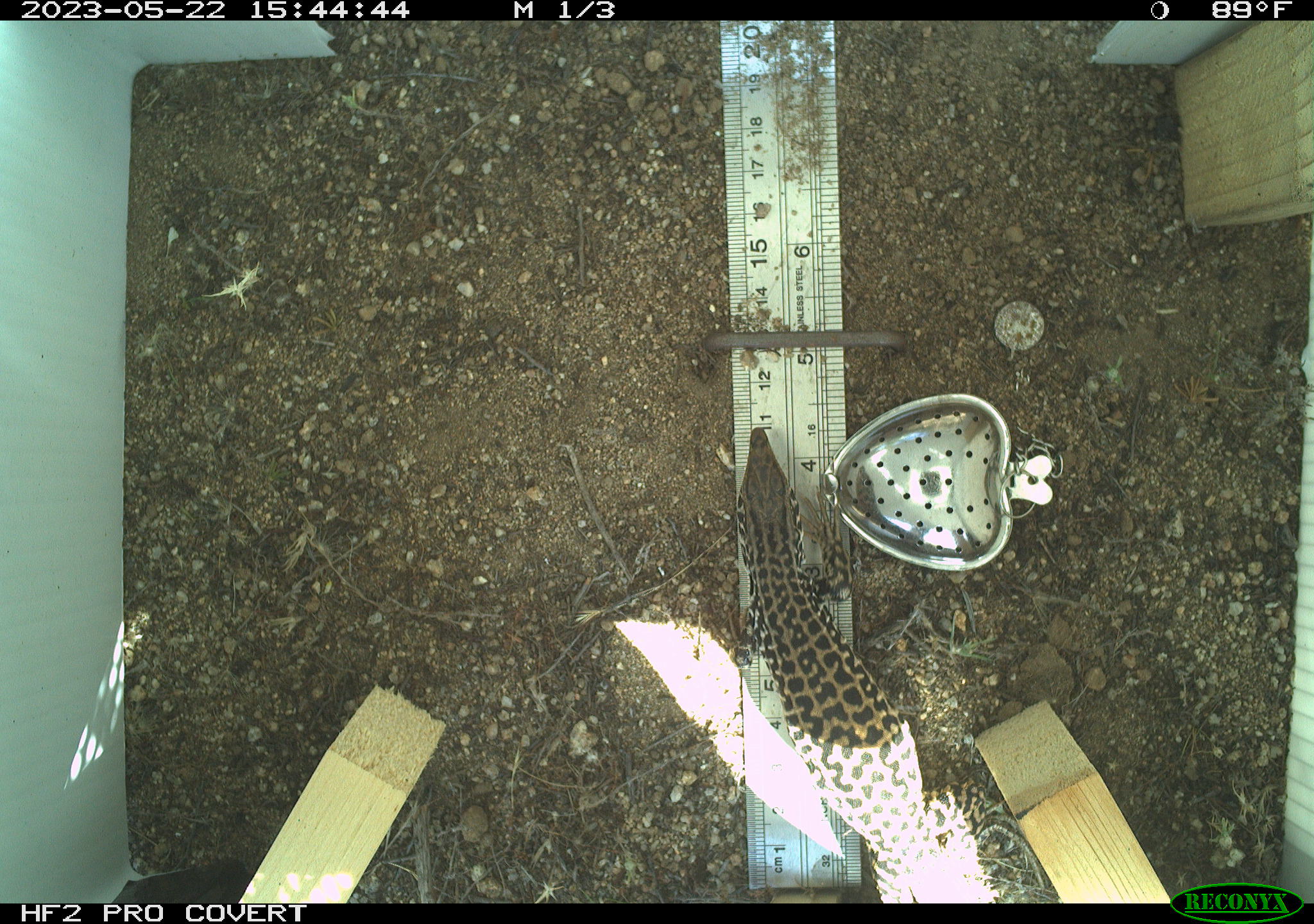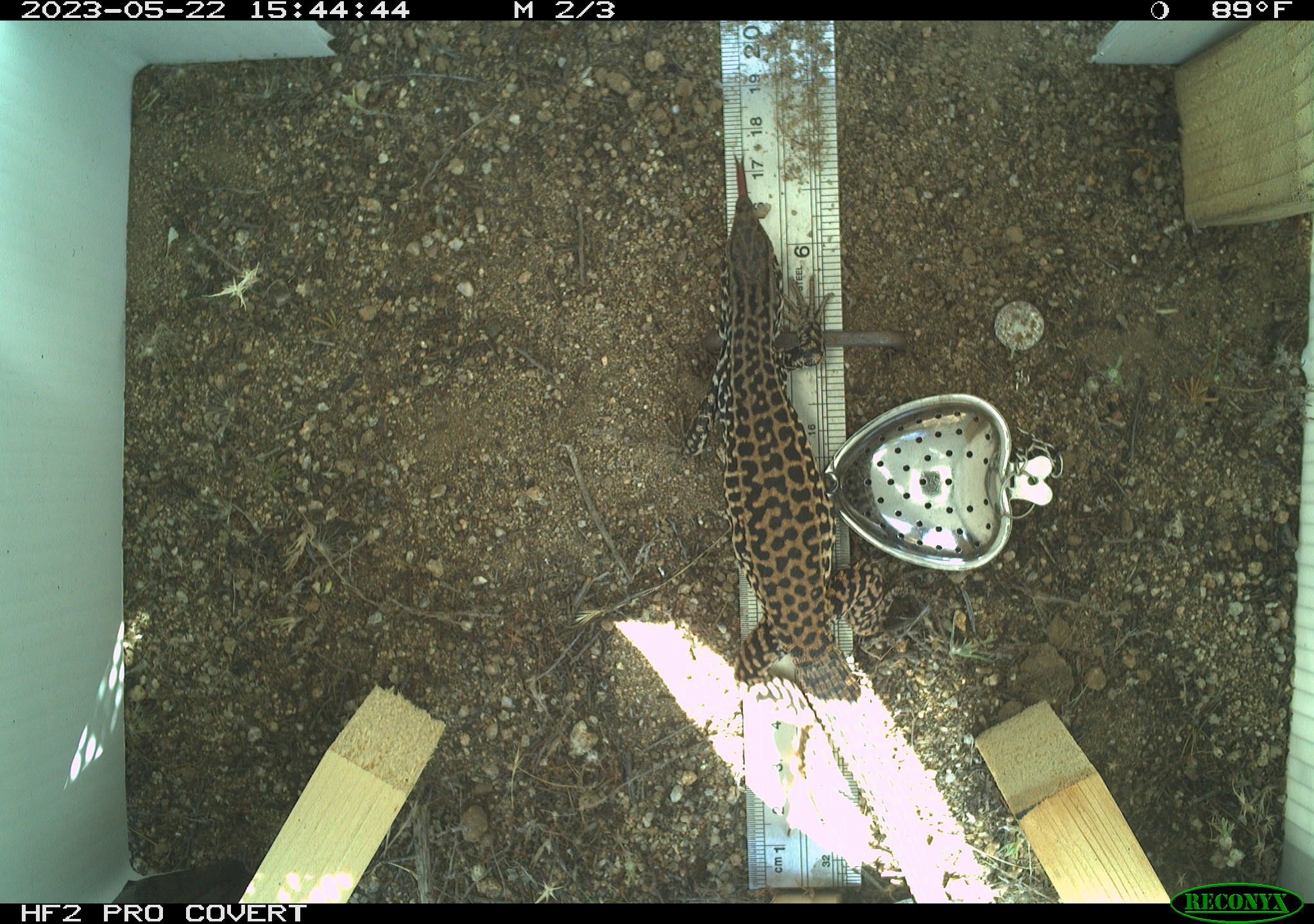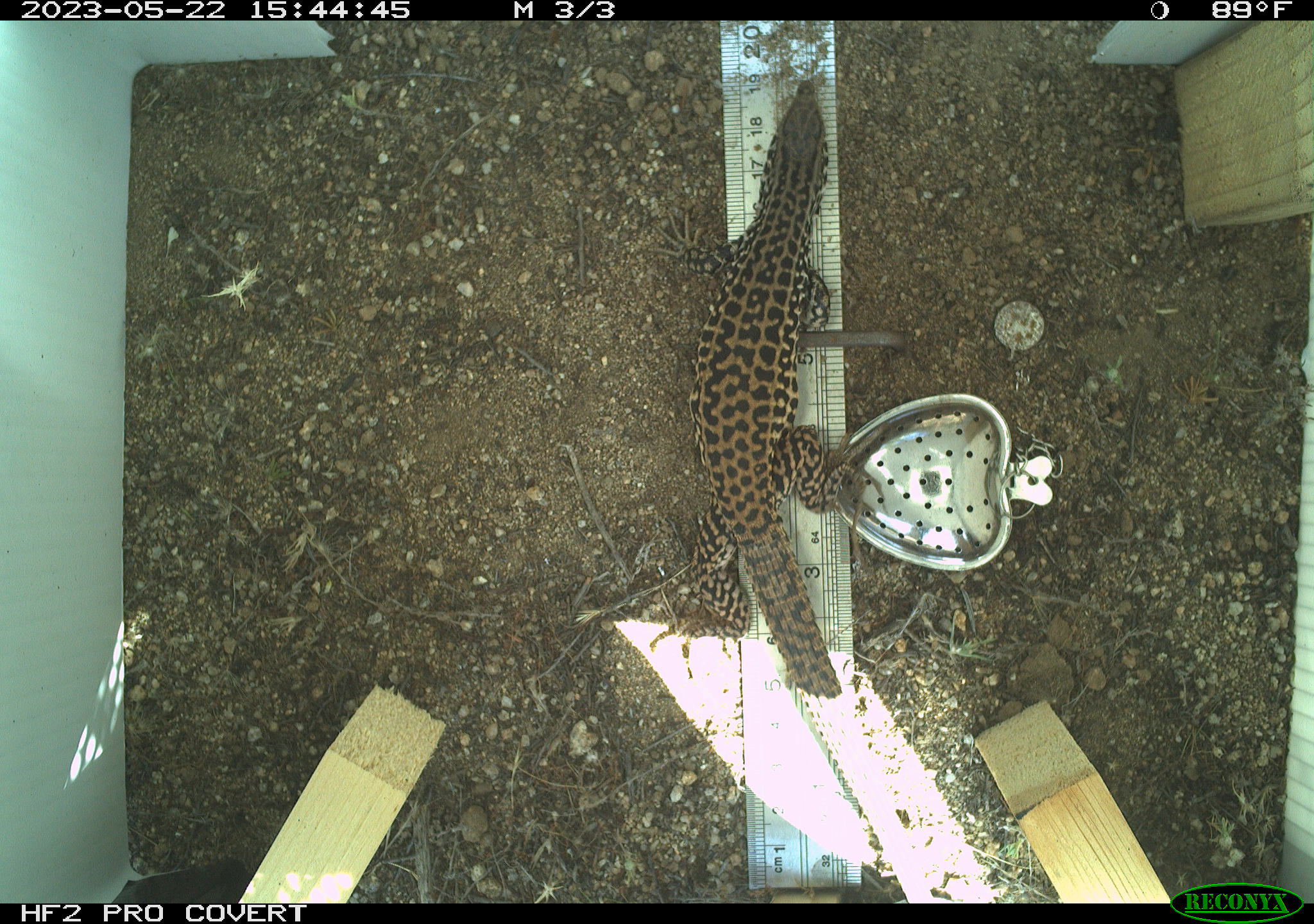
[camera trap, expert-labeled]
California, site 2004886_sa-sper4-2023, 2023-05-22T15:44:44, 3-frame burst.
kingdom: Animalia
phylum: Chordata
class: Reptilia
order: Squamata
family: Teiidae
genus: Aspidoscelis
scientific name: Aspidoscelis tigris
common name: western whiptail